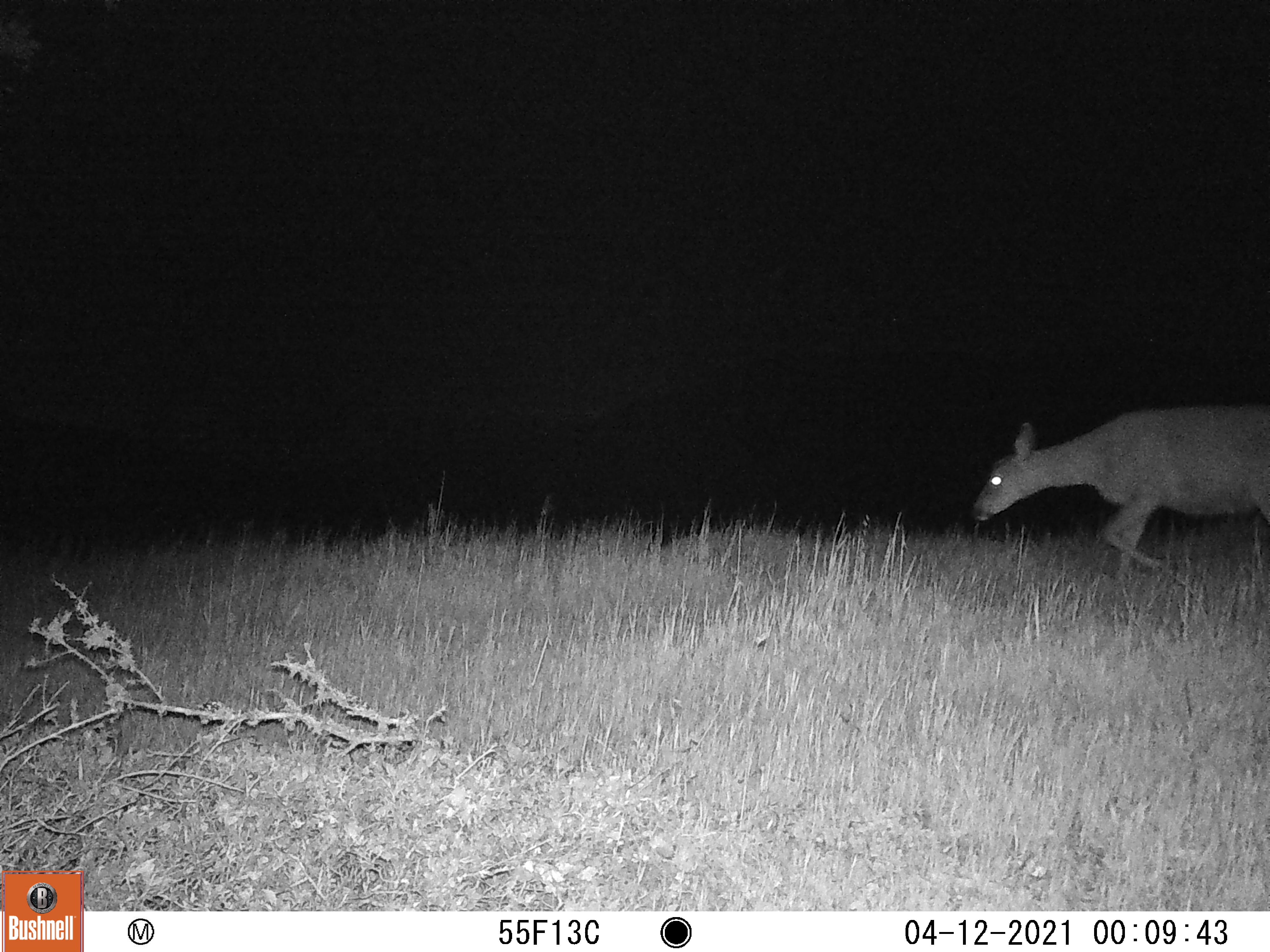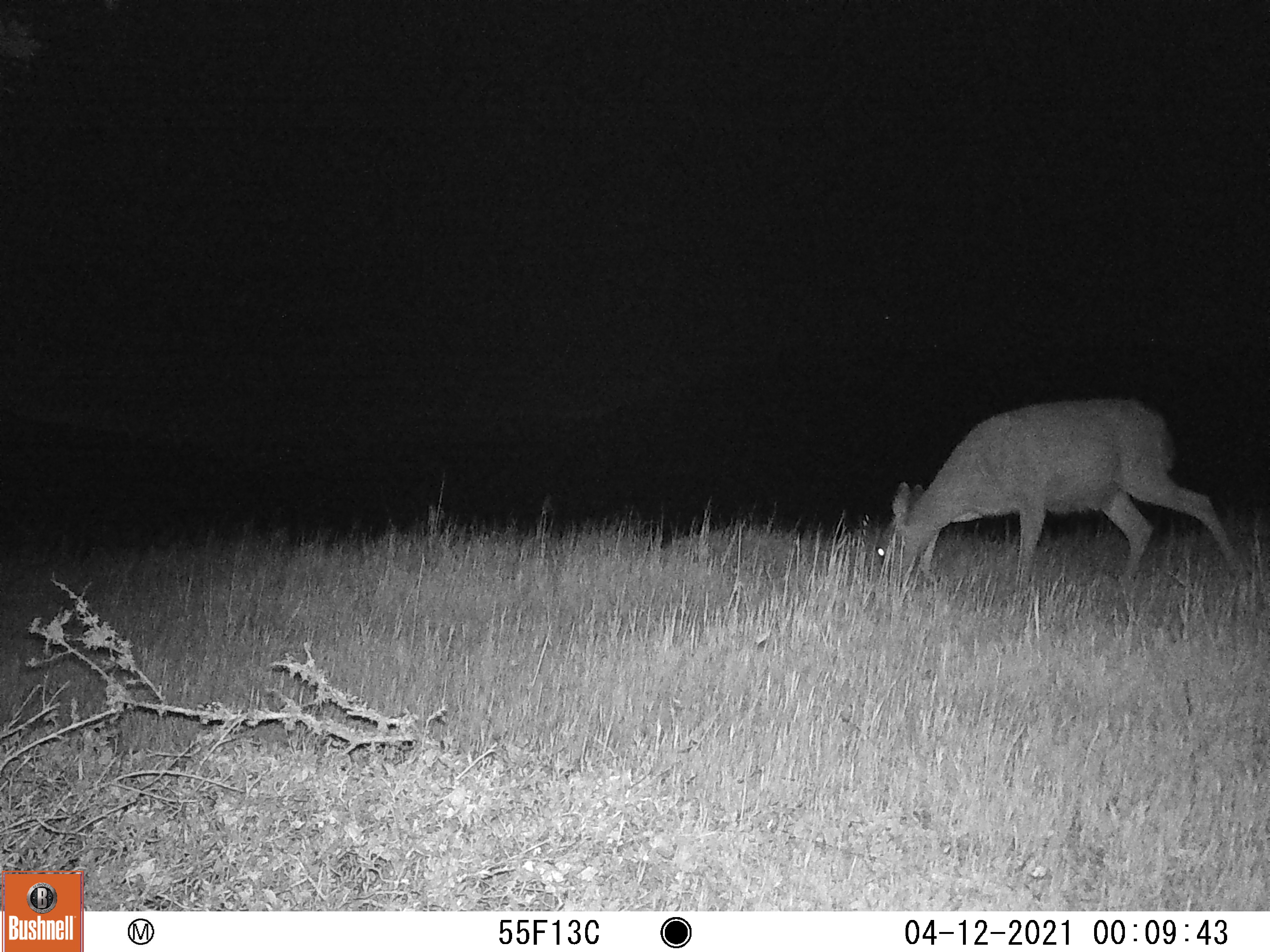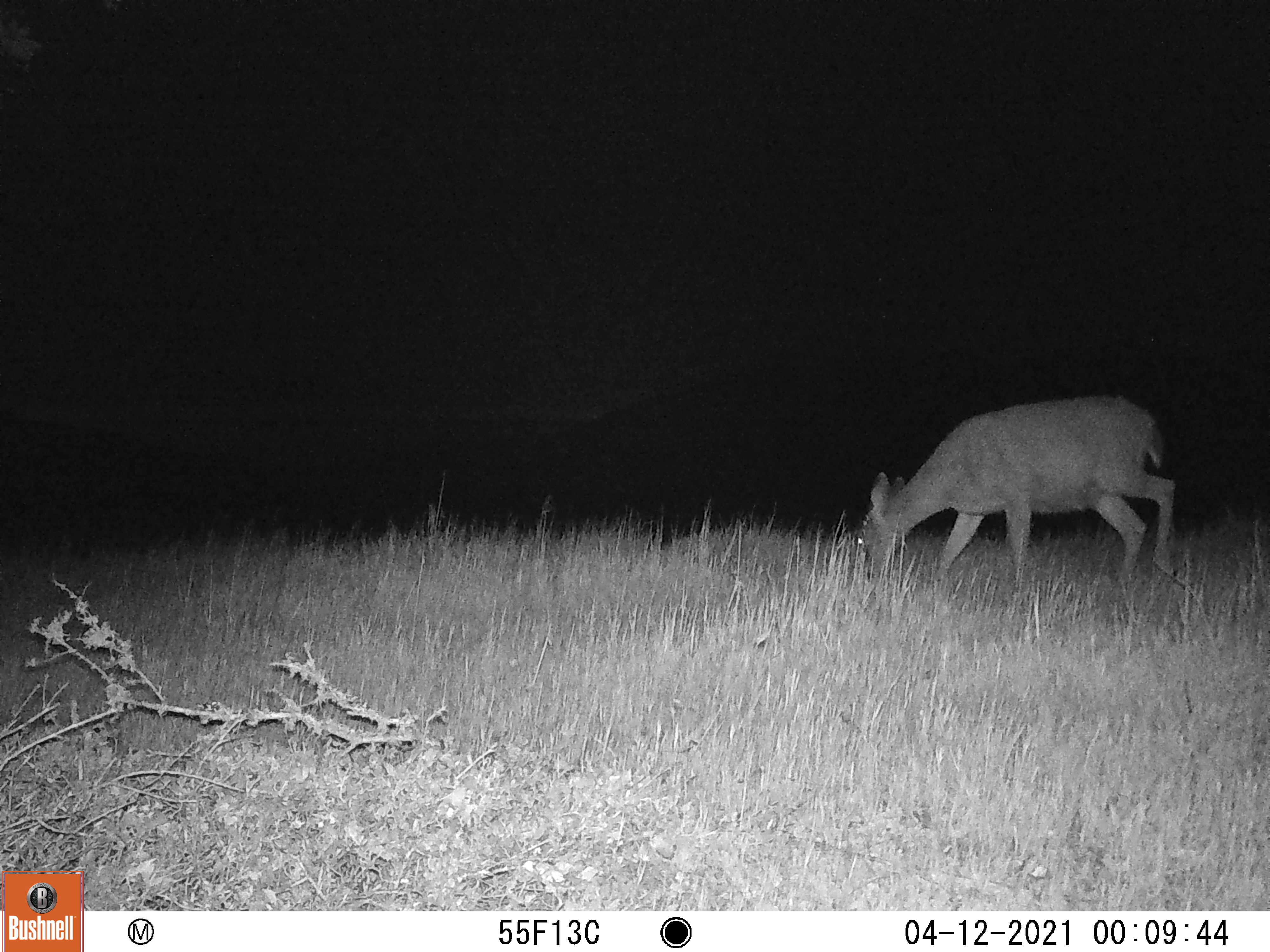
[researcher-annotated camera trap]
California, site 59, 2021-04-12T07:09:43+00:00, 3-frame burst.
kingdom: Animalia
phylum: Chordata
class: Mammalia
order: Artiodactyla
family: Cervidae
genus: Odocoileus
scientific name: Odocoileus hemionus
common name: mule deer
Mule deer (Odocoileus hemionus).